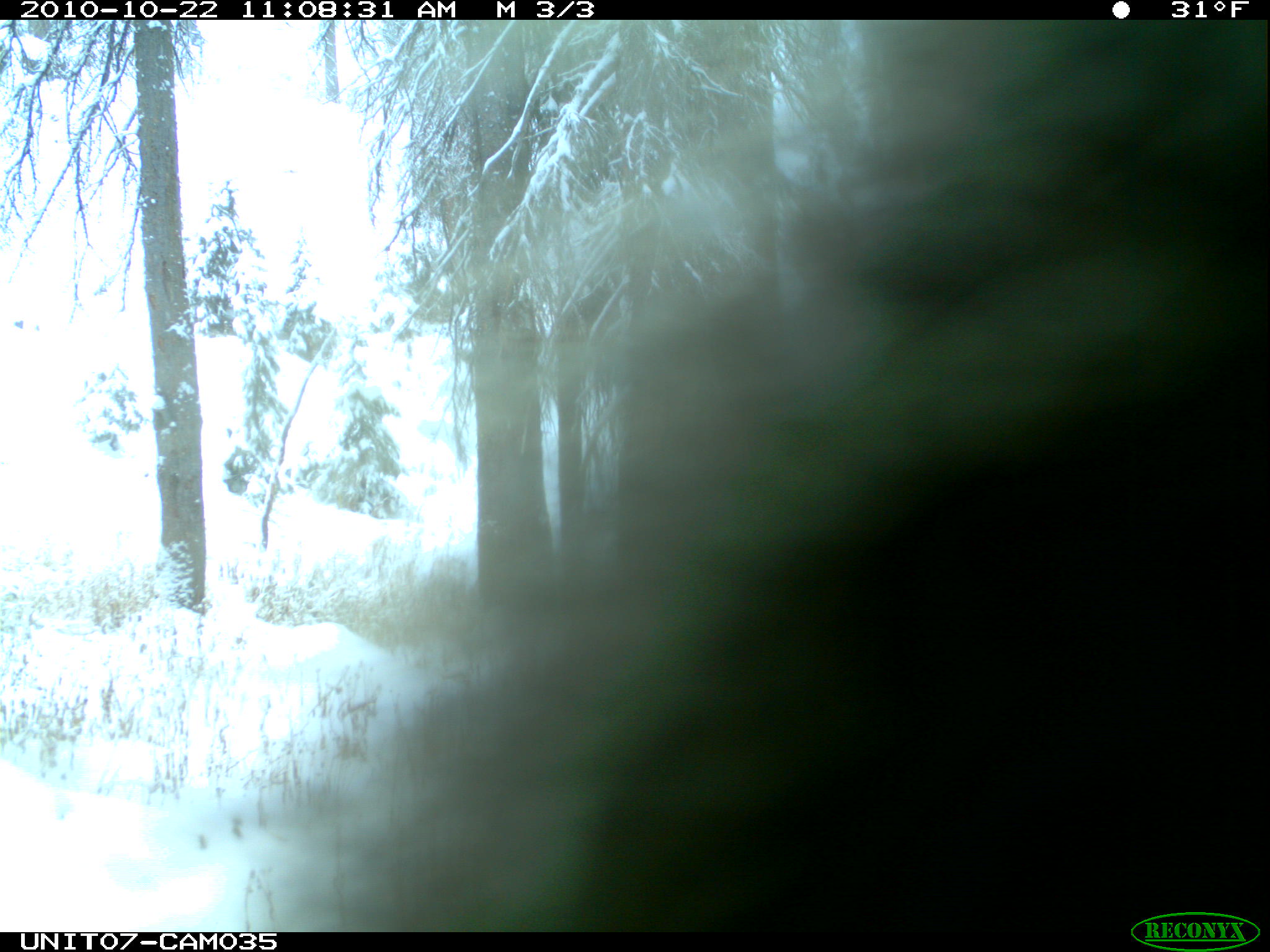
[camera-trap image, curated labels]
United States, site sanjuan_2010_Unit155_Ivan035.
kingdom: Animalia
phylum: Chordata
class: Mammalia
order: Rodentia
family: Erethizontidae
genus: Erethizon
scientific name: Erethizon dorsatum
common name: north american porcupine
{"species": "Erethizon dorsatum (north american porcupine)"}